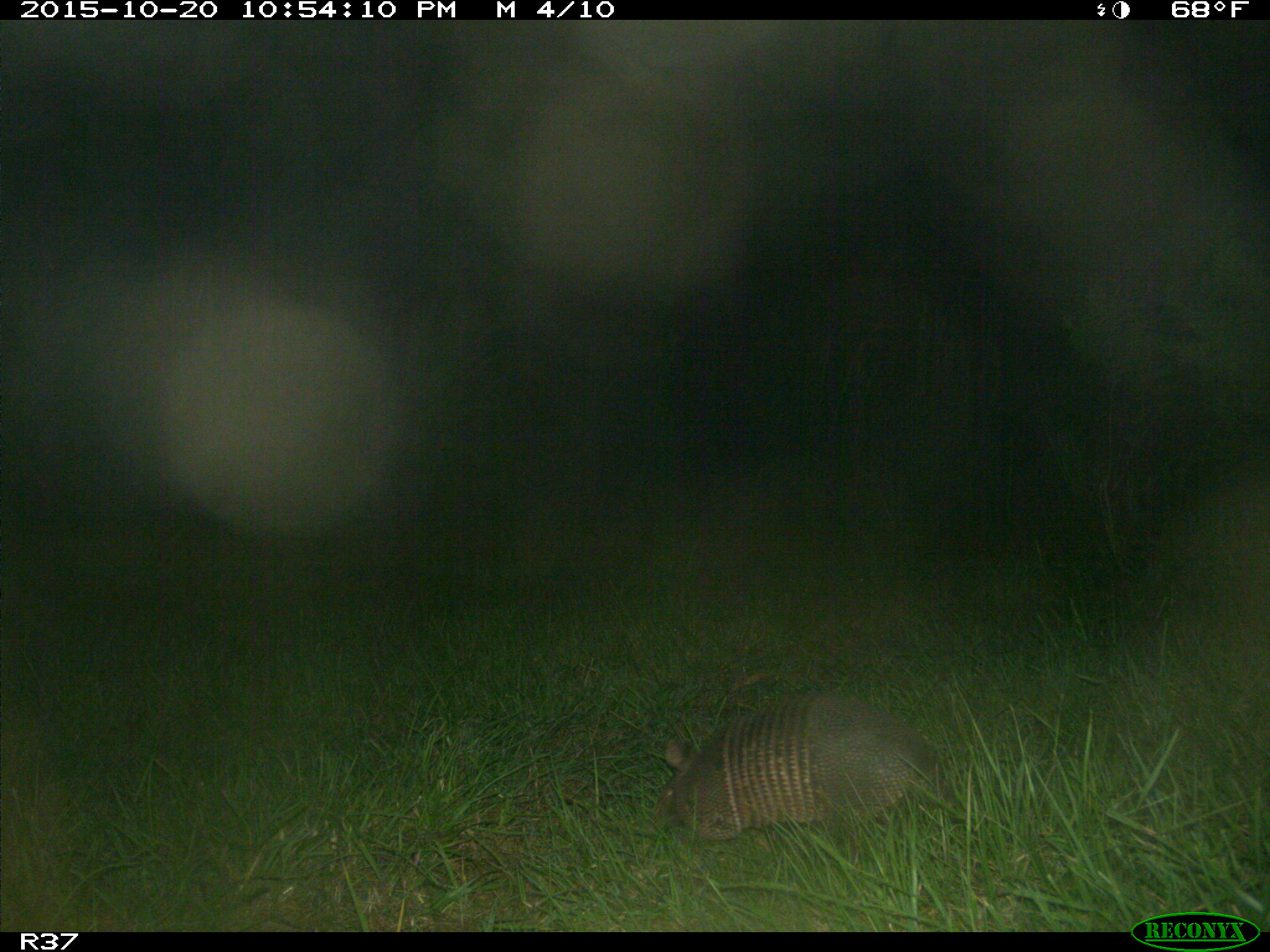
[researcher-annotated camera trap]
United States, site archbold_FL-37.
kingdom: Animalia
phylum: Chordata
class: Mammalia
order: Cingulata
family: Dasypodidae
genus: Dasypus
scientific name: Dasypus novemcinctus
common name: nine-banded armadillo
Dasypus novemcinctus (nine-banded armadillo).